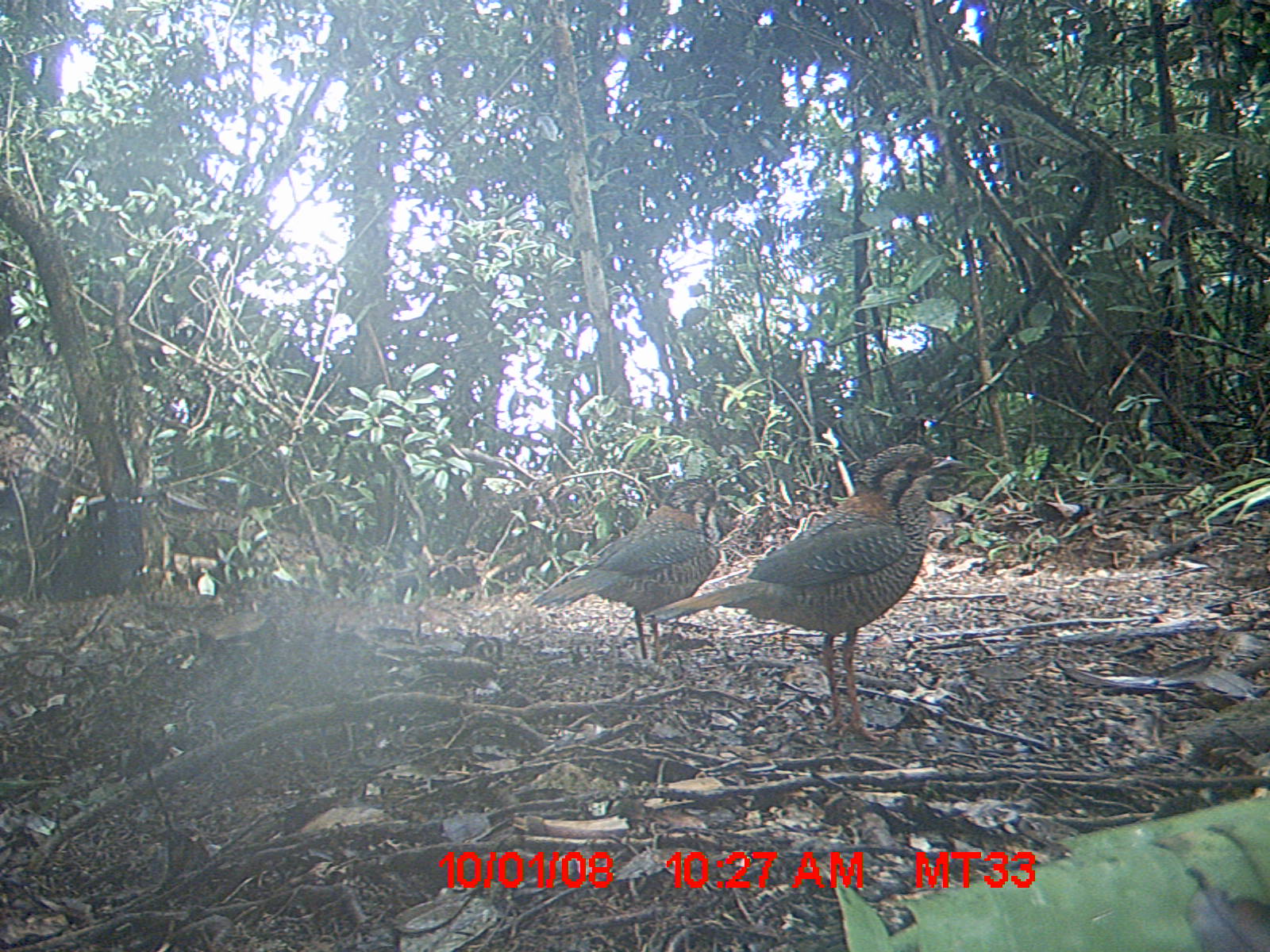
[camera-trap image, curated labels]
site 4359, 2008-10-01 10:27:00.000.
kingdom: Animalia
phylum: Chordata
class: Aves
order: Coraciiformes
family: Brachypteraciidae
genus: Brachypteracias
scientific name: Brachypteracias squamiger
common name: scaly ground-roller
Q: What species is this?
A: Brachypteracias squamiger (scaly ground-roller).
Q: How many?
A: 2.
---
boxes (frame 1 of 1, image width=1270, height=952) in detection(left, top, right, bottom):
brachypteracias squamiger: detection(645, 443, 965, 743); detection(530, 477, 731, 670)